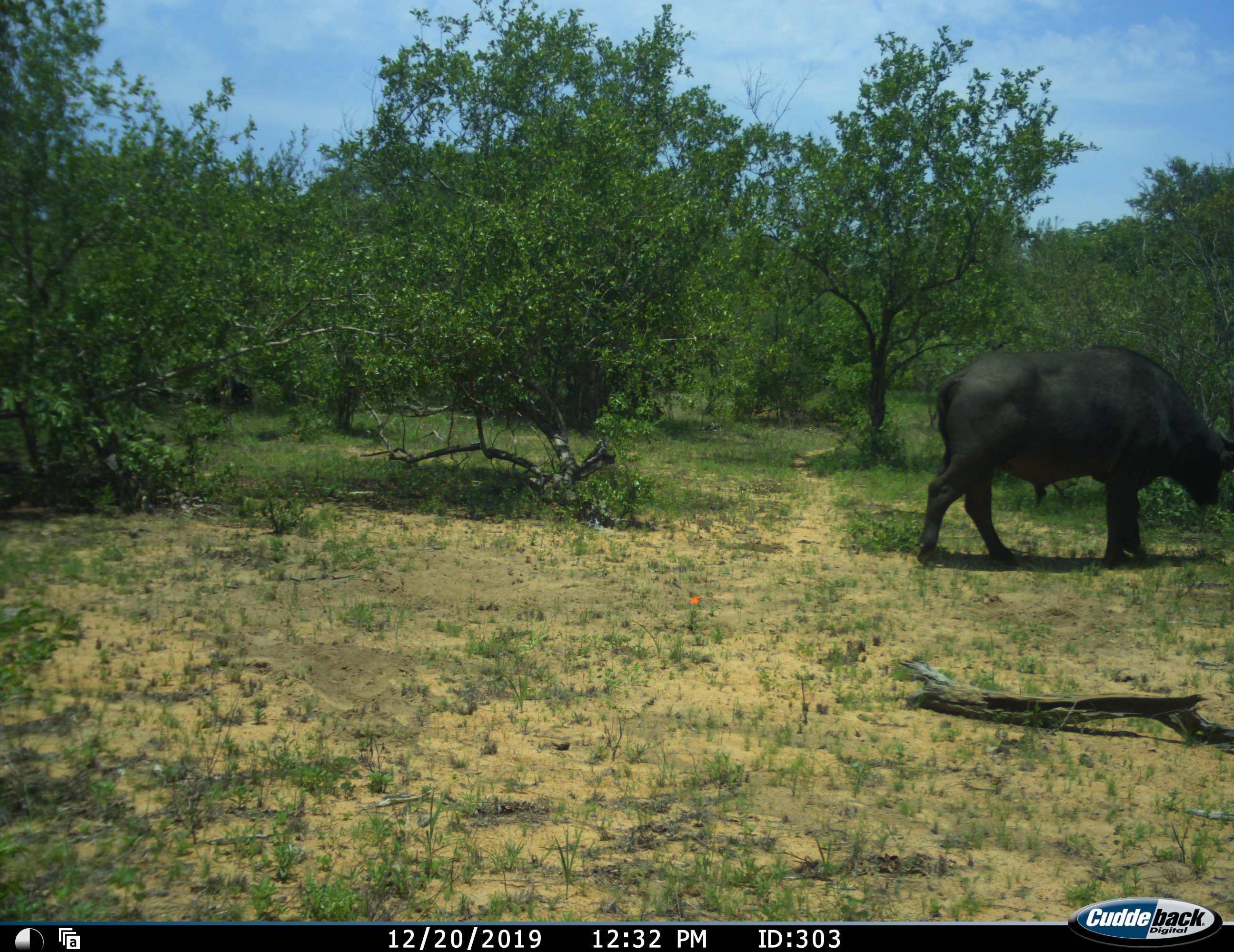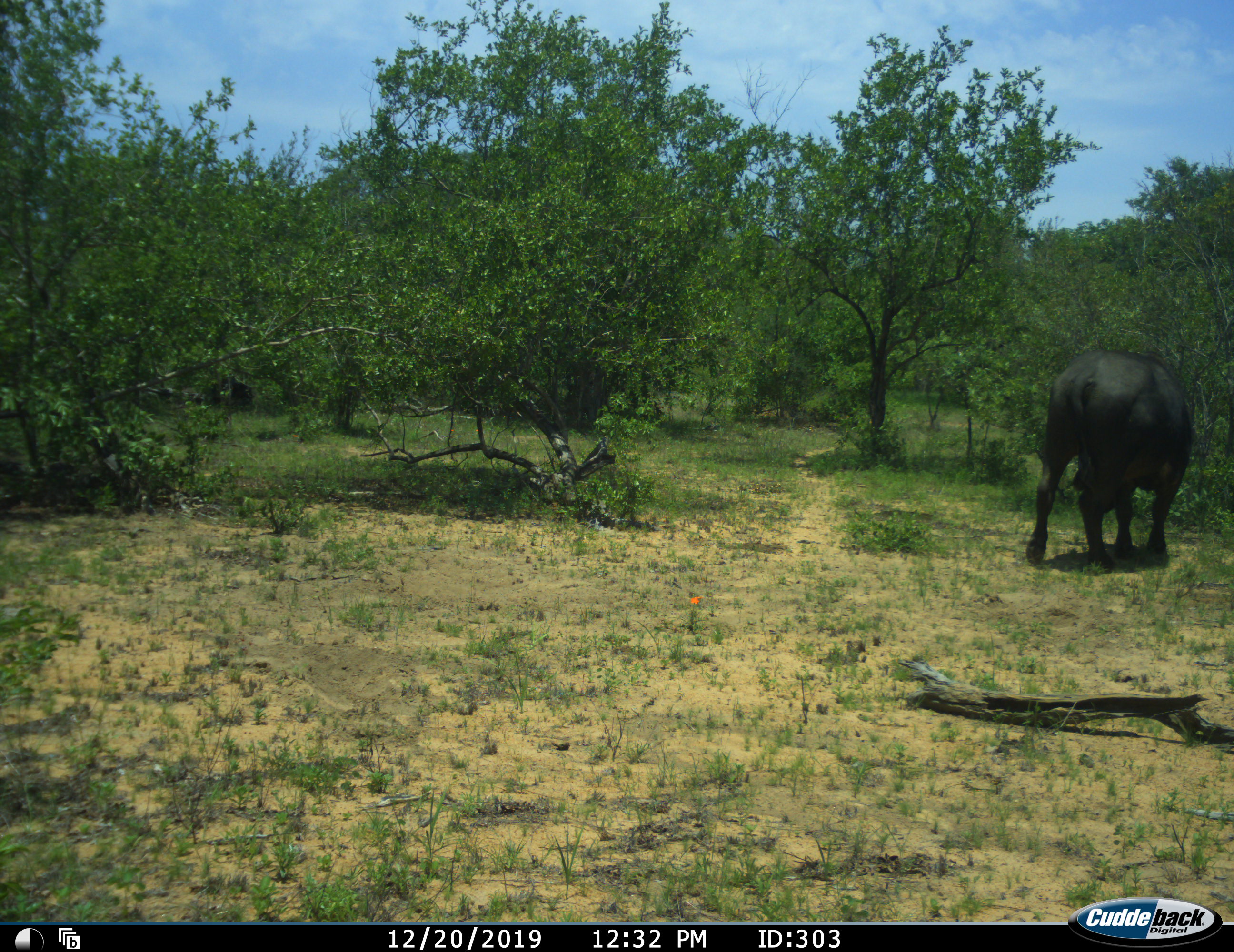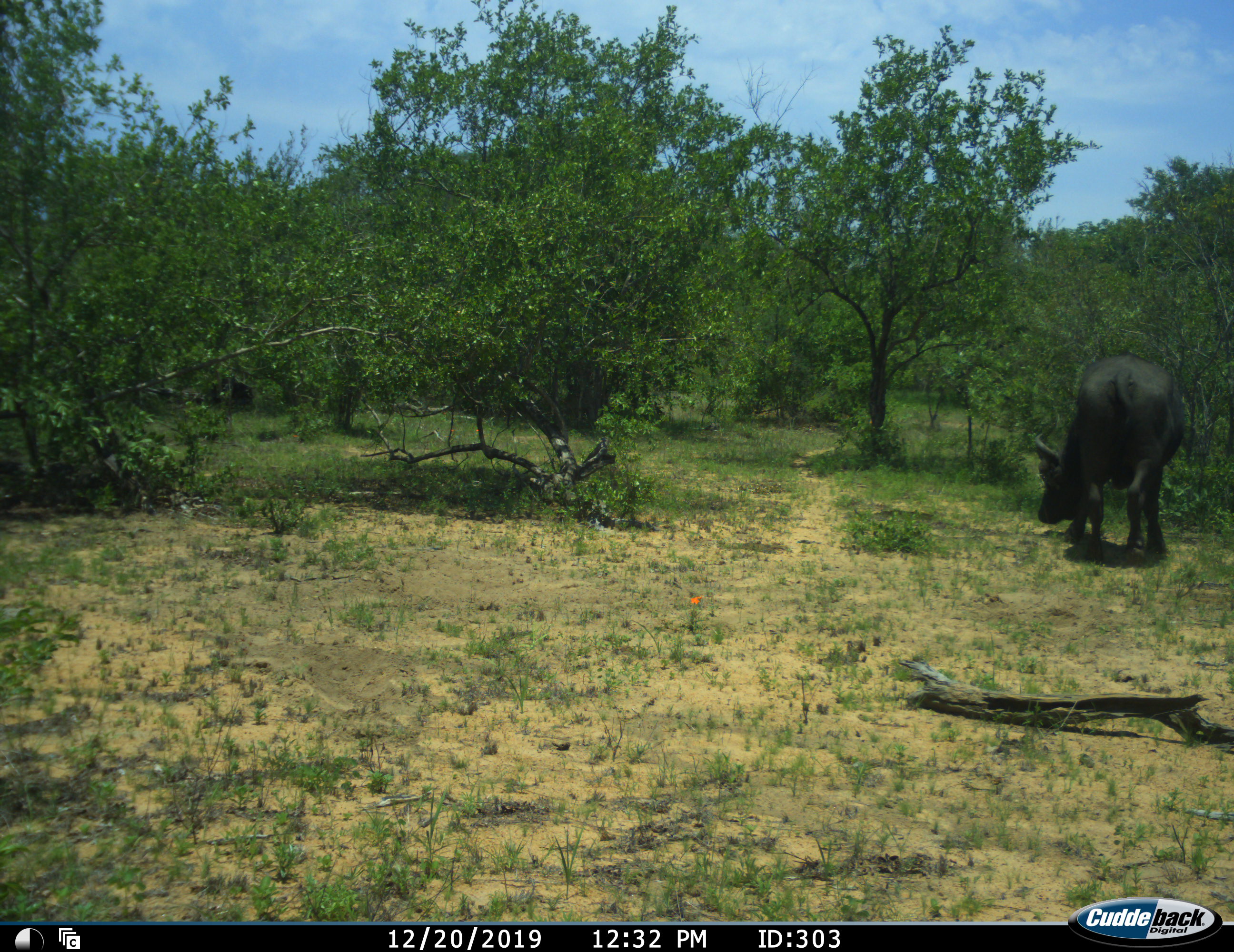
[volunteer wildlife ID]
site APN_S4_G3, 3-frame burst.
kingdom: Animalia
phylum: Chordata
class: Mammalia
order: Artiodactyla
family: Bovidae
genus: Syncerus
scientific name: Syncerus caffer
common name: african buffalo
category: buffalo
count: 1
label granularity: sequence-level